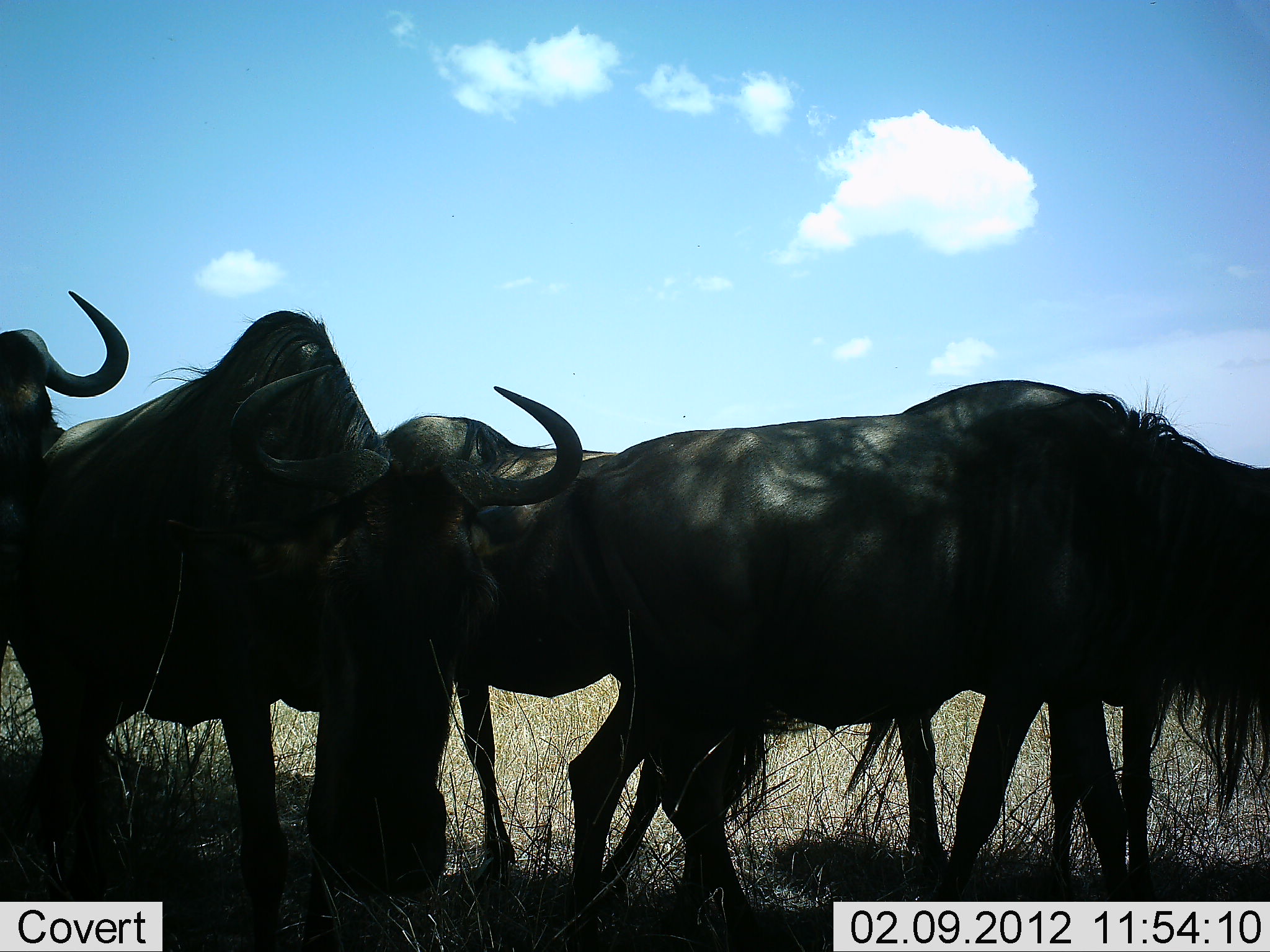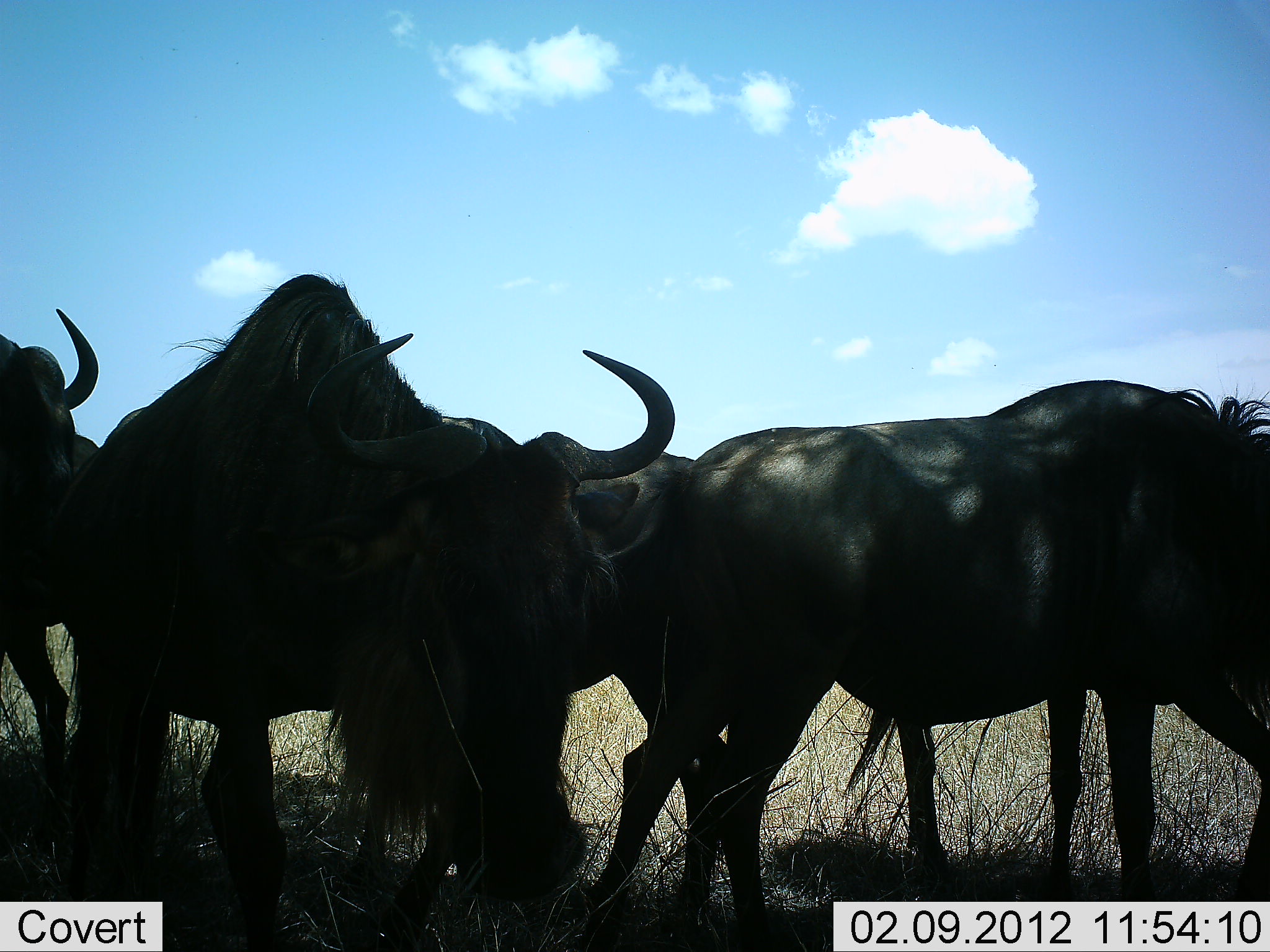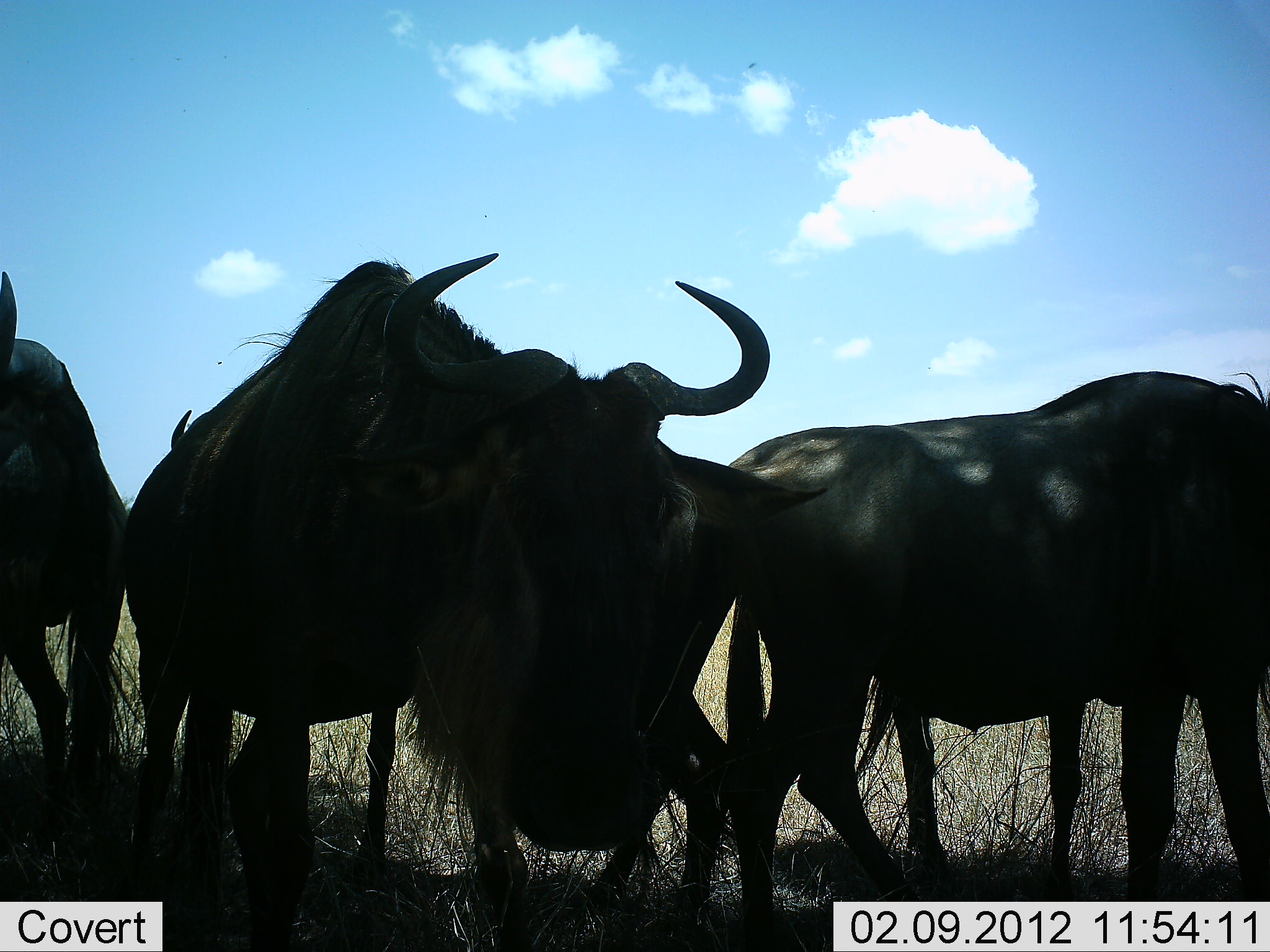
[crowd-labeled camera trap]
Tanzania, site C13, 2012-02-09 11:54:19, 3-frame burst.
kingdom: Animalia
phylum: Chordata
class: Mammalia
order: Artiodactyla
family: Bovidae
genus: Connochaetes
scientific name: Connochaetes taurinus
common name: blue wildebeest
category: wildebeest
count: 5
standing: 50%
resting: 0%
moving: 83%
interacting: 0%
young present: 0%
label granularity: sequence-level